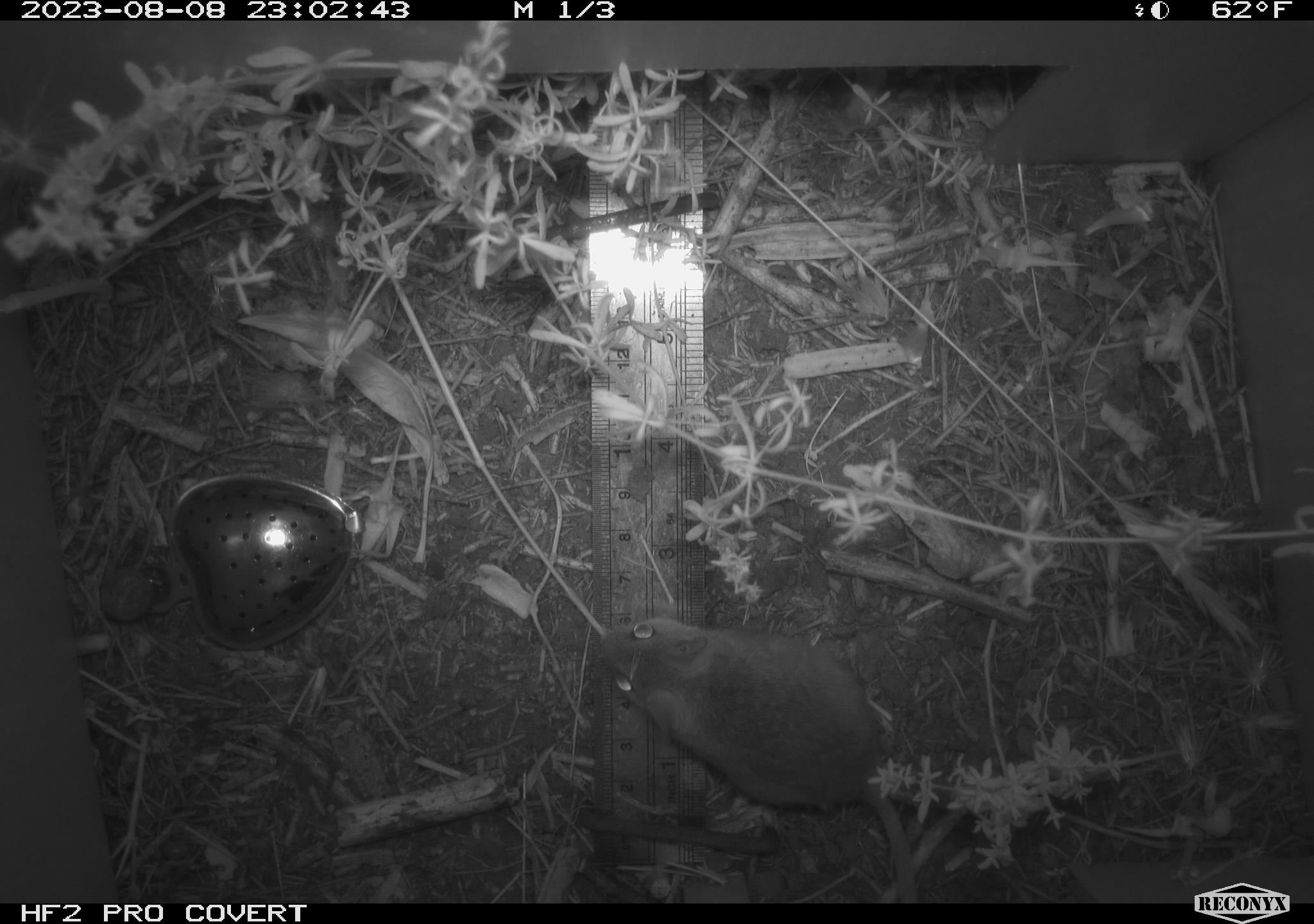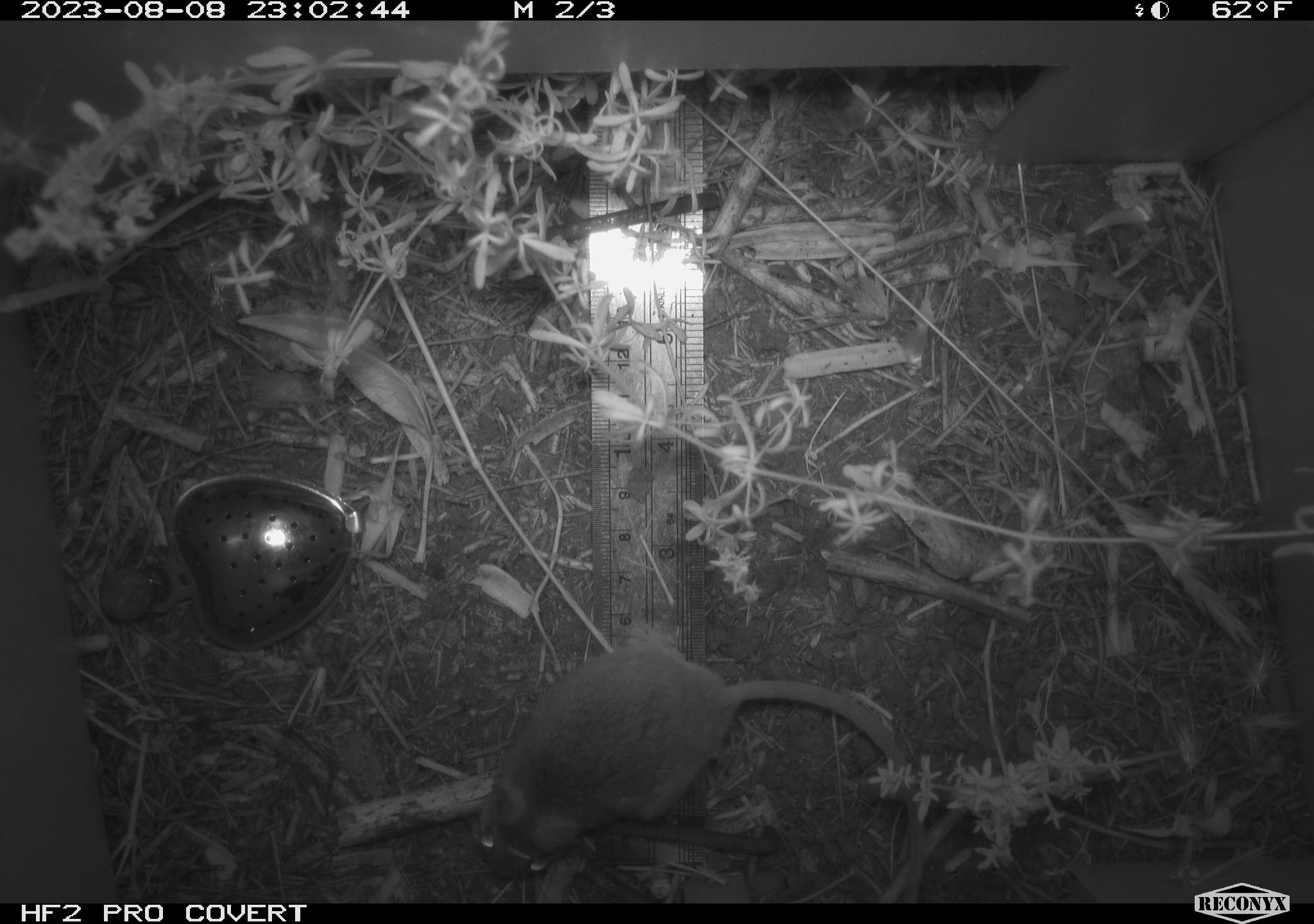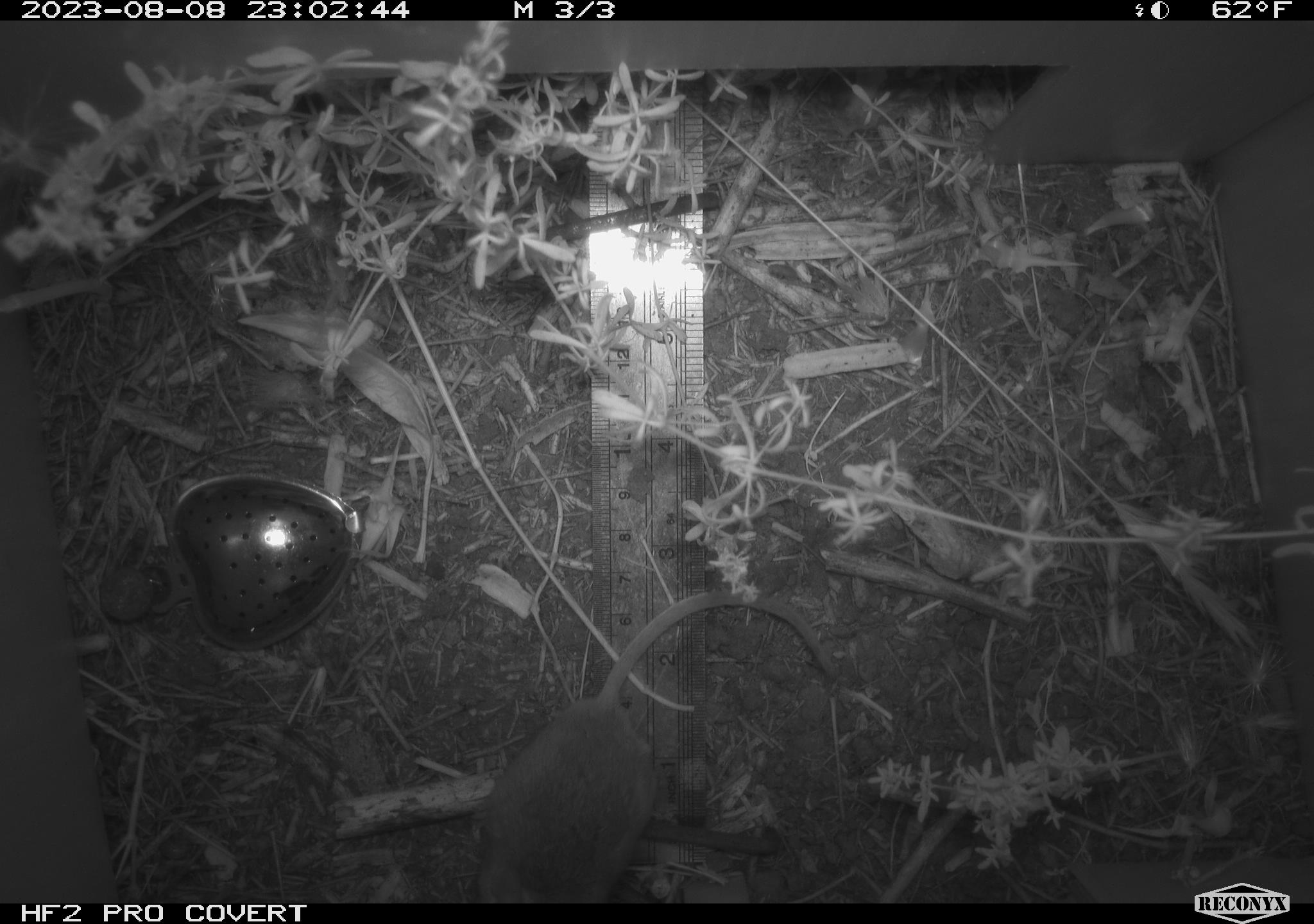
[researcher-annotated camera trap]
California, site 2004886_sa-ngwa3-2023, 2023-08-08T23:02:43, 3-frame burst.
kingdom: Animalia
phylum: Chordata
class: Mammalia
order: Rodentia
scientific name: Rodentia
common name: mouse species